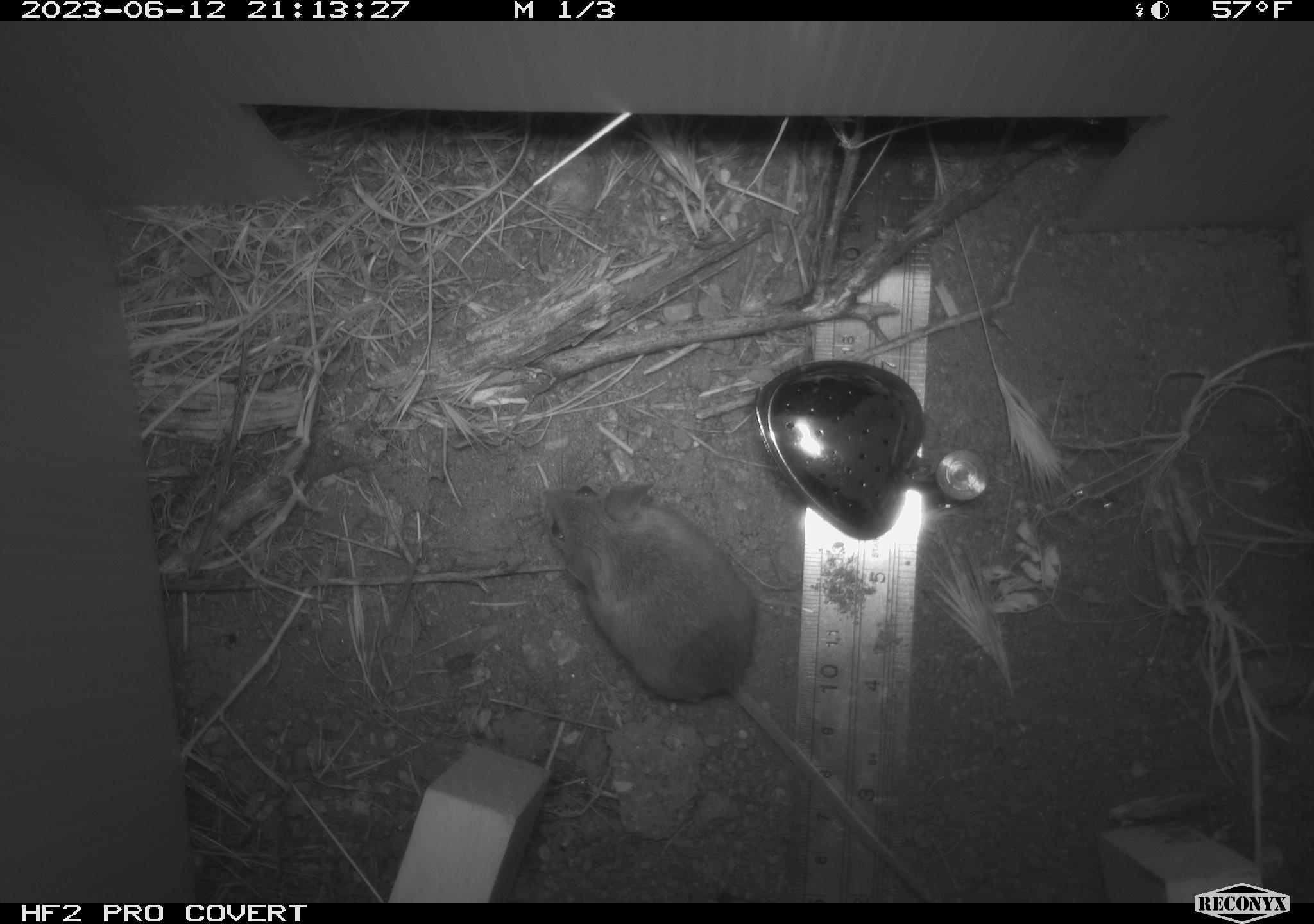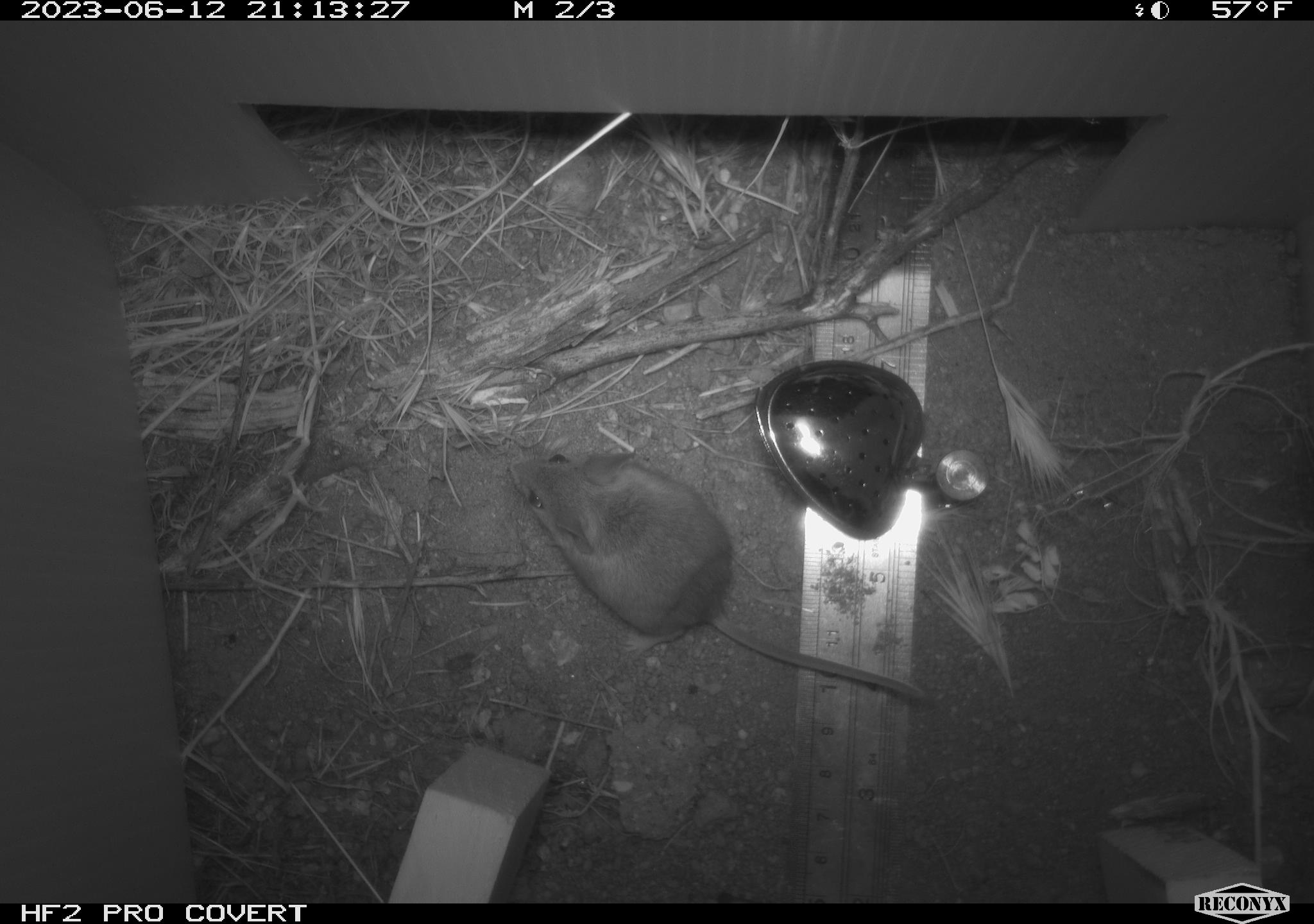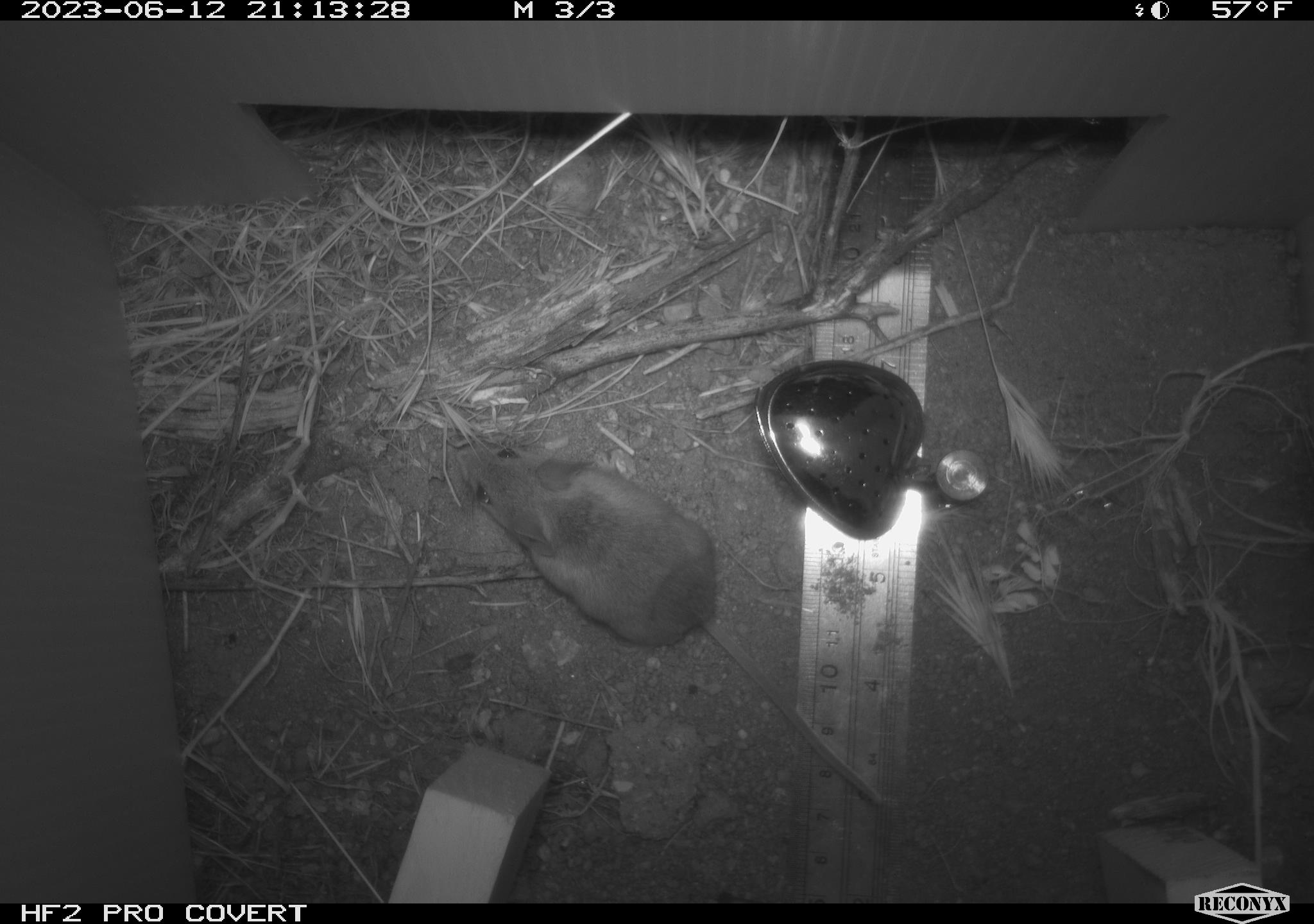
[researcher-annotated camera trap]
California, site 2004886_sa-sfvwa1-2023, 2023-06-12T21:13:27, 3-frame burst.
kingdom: Animalia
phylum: Chordata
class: Mammalia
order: Rodentia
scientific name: Rodentia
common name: rodent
Rodent (Rodentia).